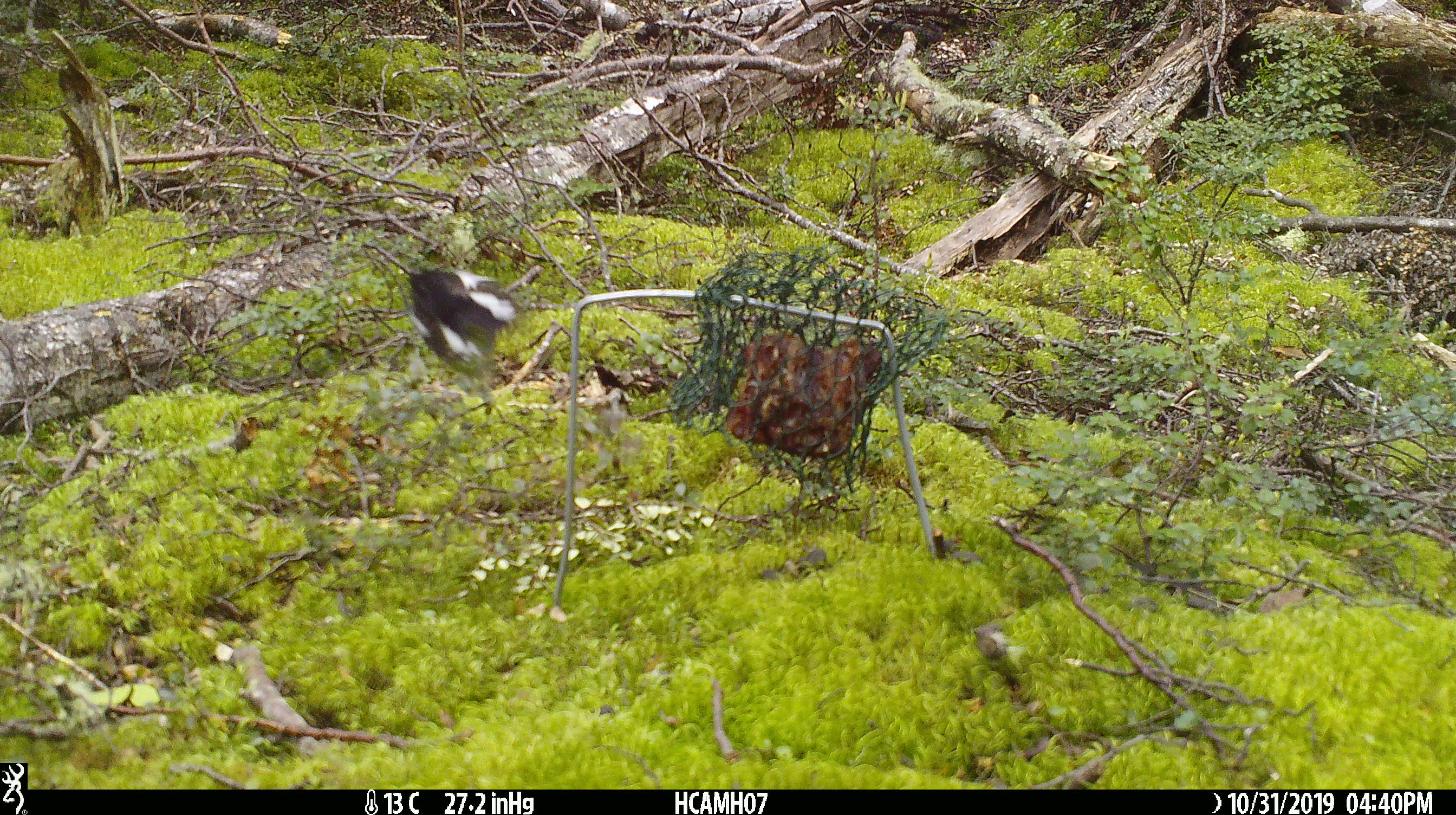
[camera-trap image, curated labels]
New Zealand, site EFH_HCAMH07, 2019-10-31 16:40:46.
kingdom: Animalia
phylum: Chordata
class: Aves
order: Passeriformes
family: Petroicidae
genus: Petroica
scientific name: Petroica macrocephala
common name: tomtit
Tomtit (Petroica macrocephala).